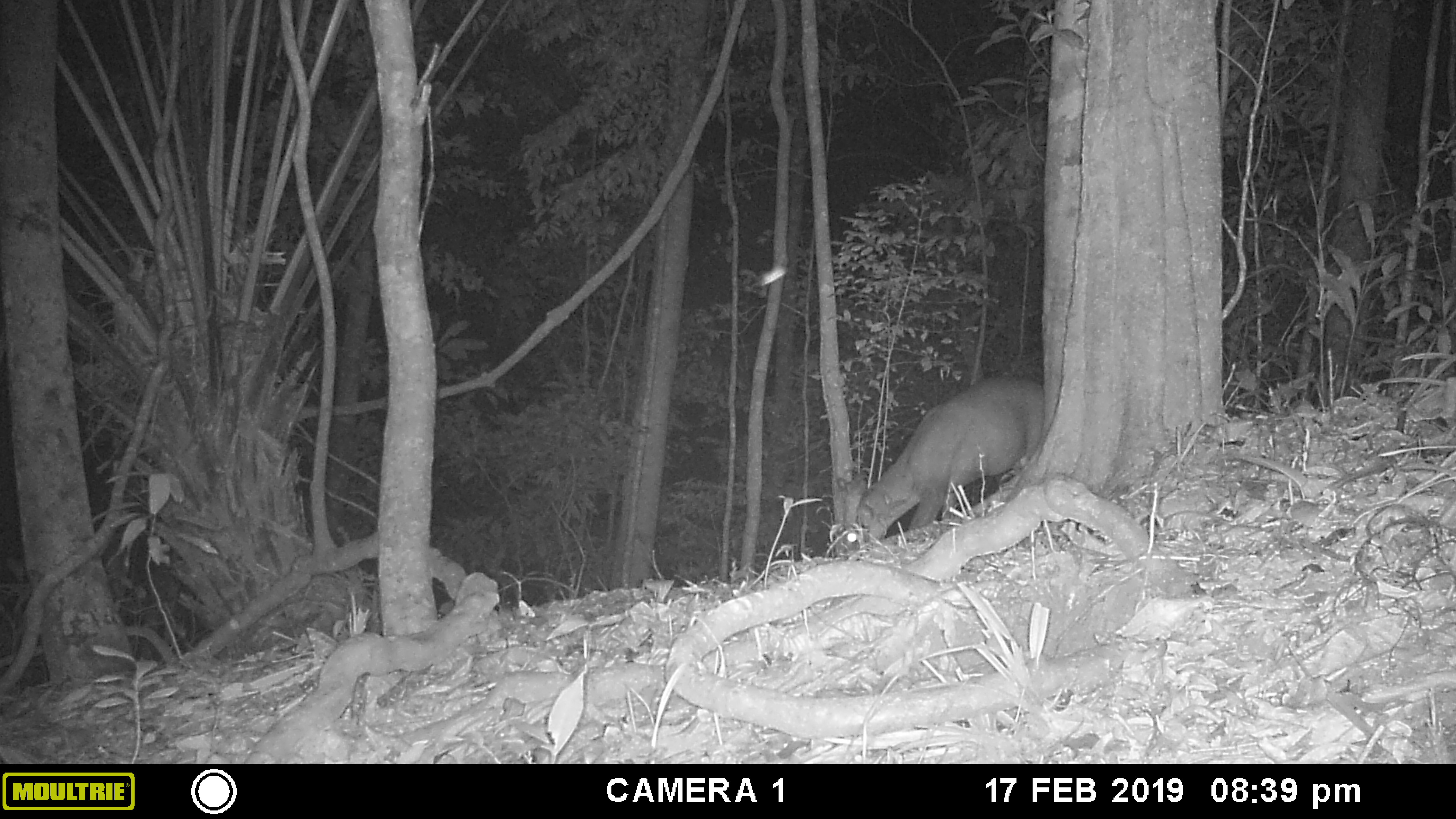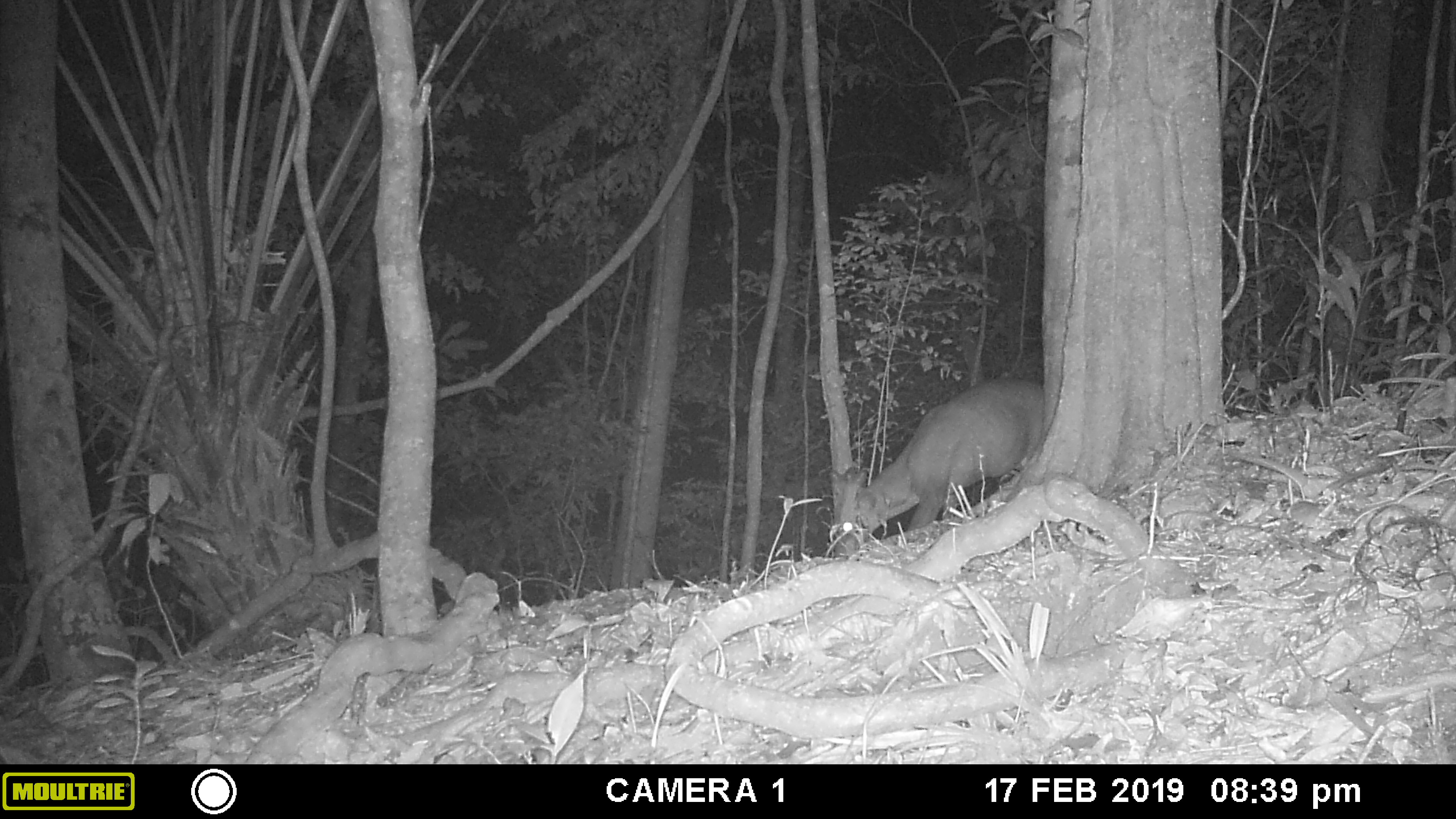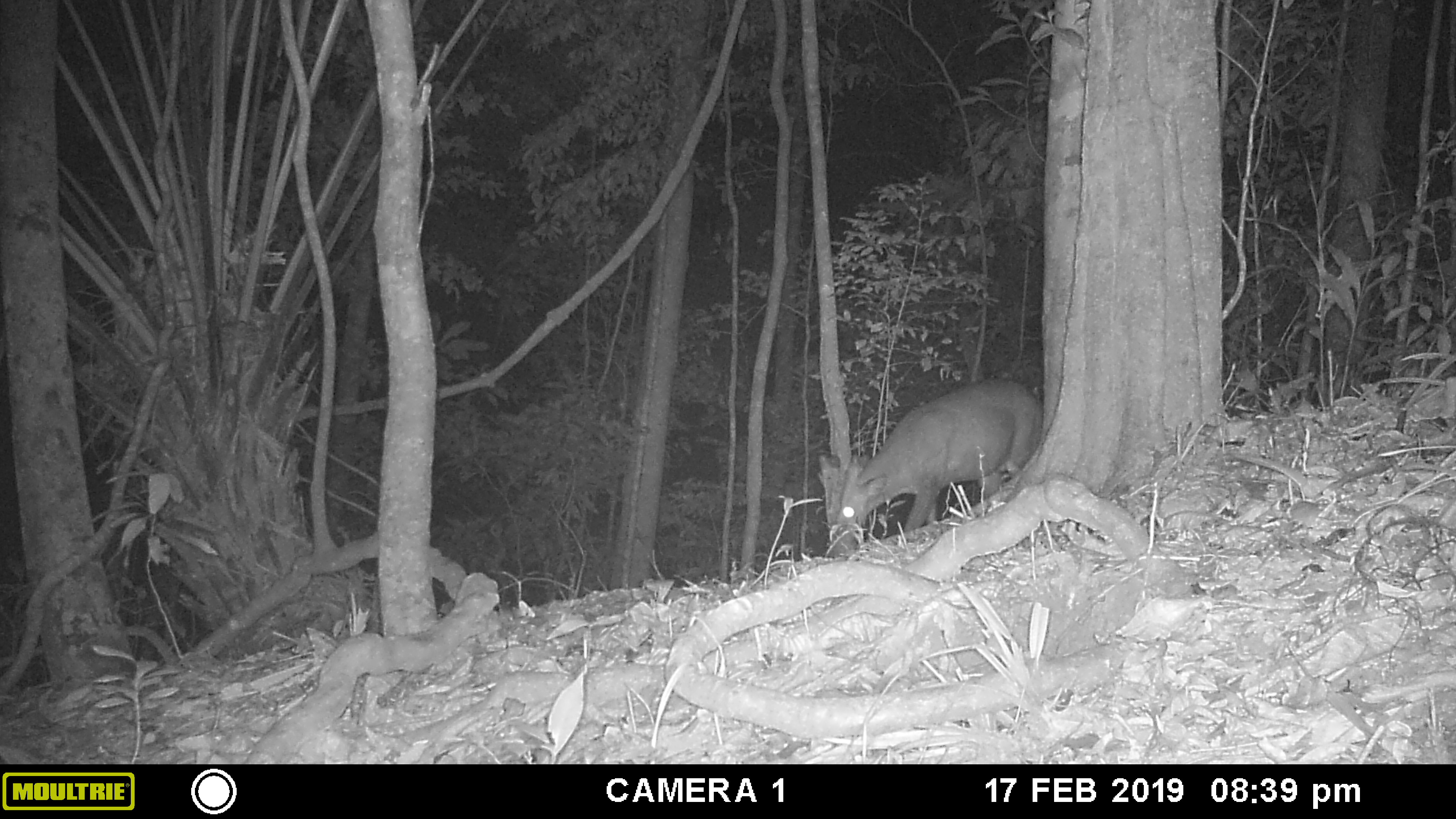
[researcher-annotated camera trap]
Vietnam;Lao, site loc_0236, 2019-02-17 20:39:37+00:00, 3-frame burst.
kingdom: Animalia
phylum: Chordata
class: Mammalia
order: Artiodactyla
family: Cervidae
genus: Muntiacus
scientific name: Muntiacus vuquangensis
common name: large-antlered muntjac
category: large antlered muntjac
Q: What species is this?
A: Large antlered muntjac (large-antlered muntjac) (Muntiacus vuquangensis).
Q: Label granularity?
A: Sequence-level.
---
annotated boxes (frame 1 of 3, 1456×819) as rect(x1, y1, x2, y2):
large antlered muntjac: rect(846, 378, 1042, 560)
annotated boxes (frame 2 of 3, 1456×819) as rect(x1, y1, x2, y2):
large antlered muntjac: rect(829, 379, 1043, 559)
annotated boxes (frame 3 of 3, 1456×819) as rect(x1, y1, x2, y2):
large antlered muntjac: rect(818, 382, 1043, 558)